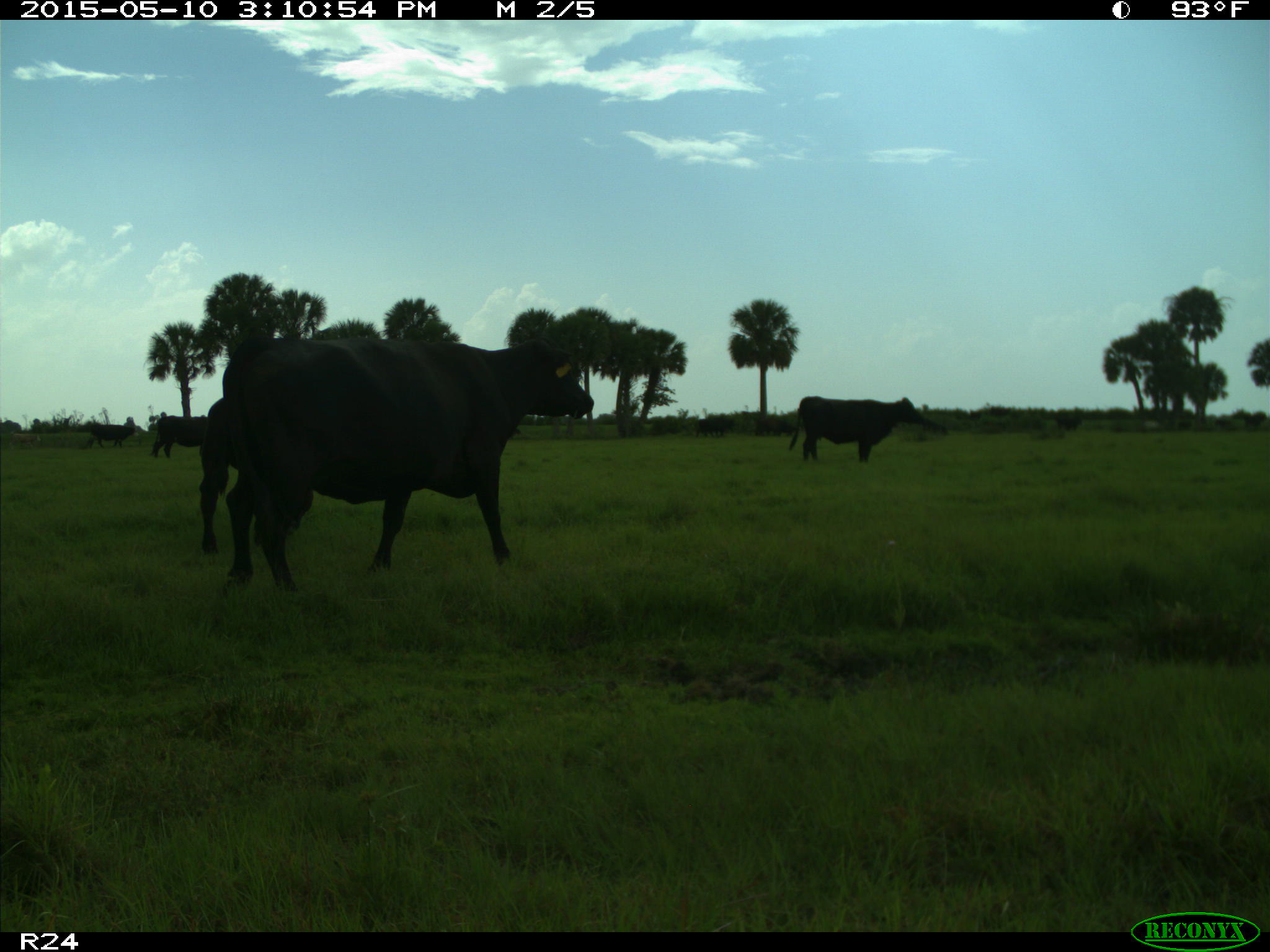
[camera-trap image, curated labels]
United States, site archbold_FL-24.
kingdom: Animalia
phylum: Chordata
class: Mammalia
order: Artiodactyla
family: Bovidae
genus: Bos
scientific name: Bos taurus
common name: domestic cow